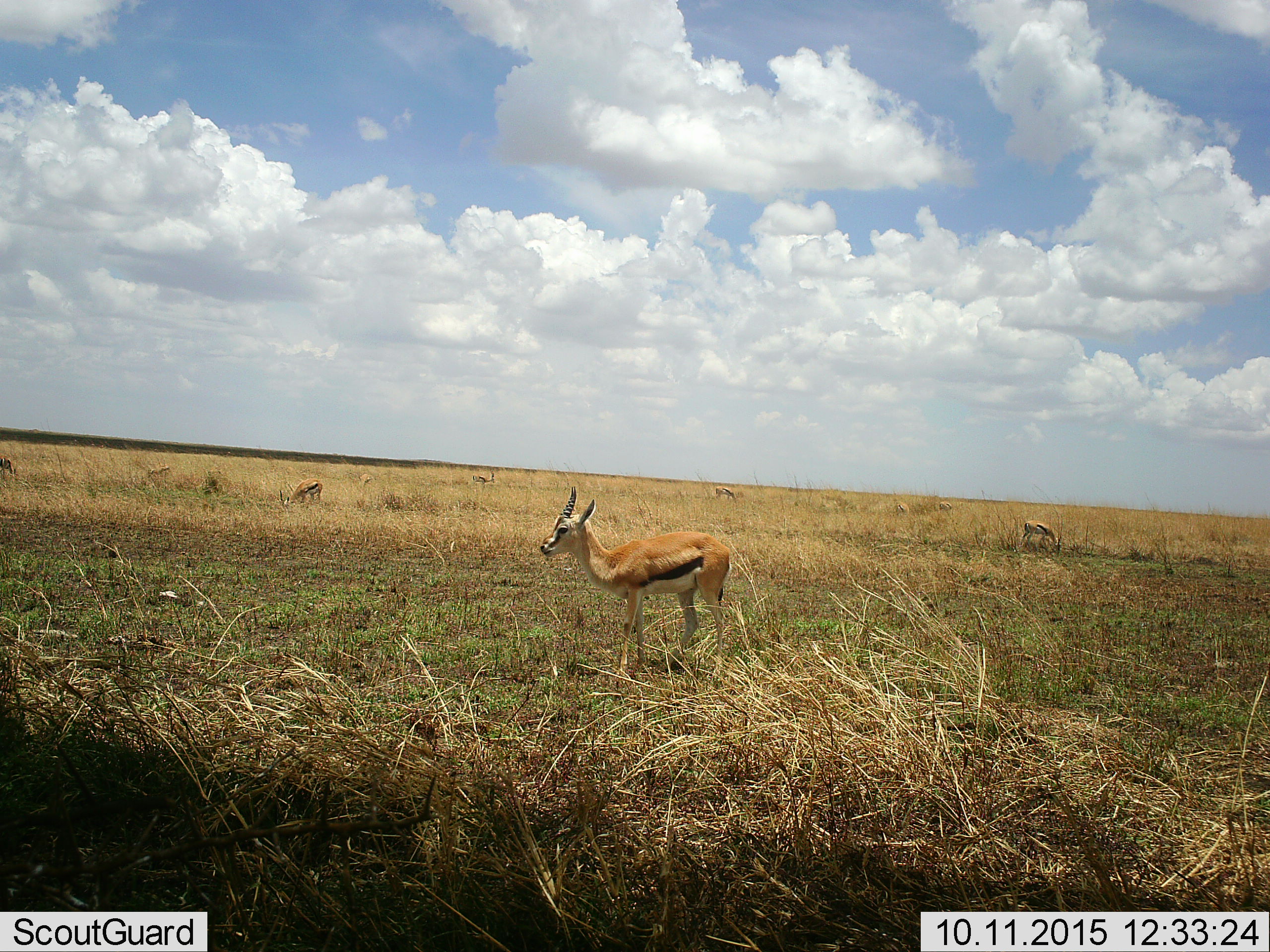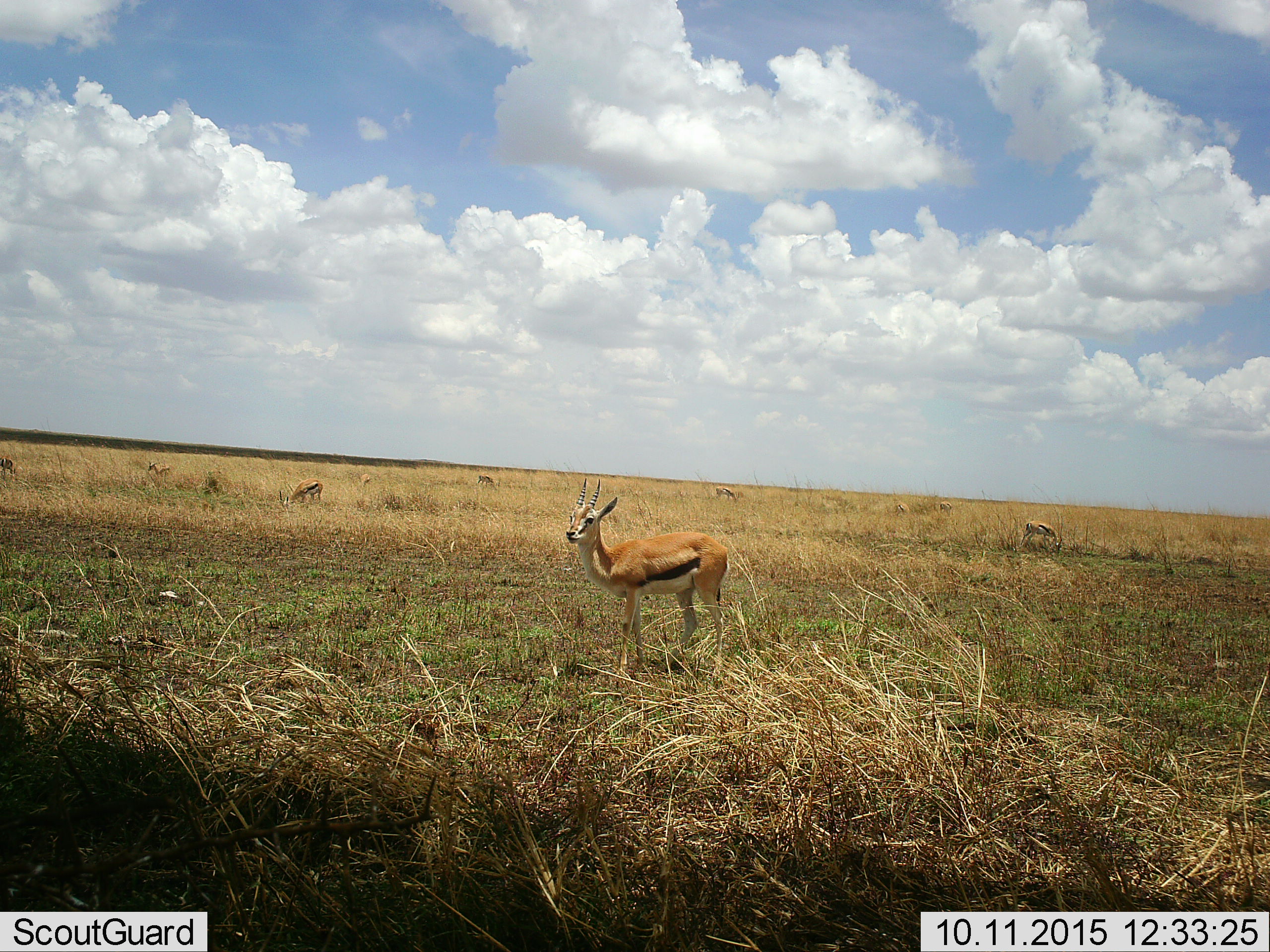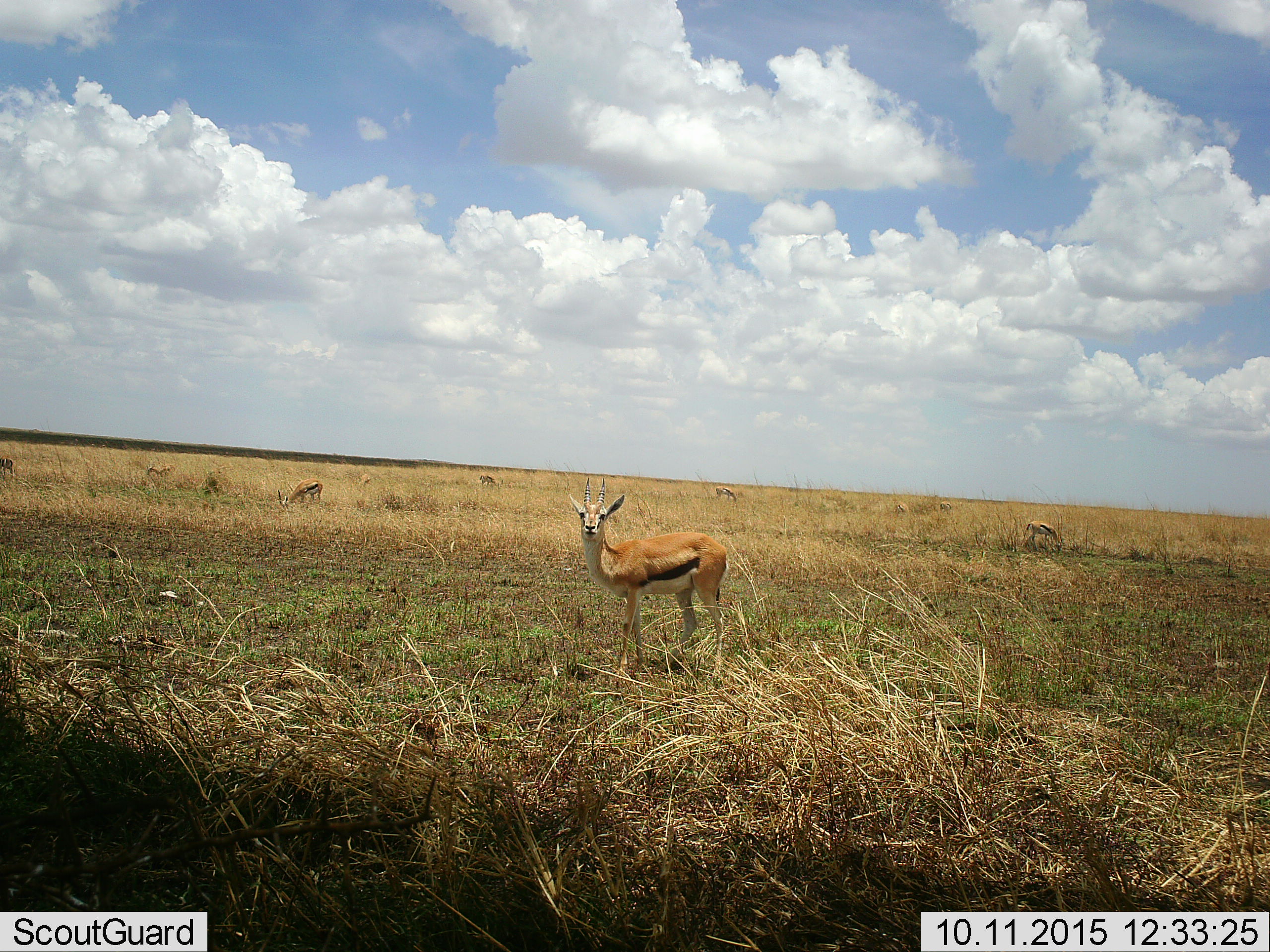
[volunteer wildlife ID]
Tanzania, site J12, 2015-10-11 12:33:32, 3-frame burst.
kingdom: Animalia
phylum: Chordata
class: Mammalia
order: Artiodactyla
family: Bovidae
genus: Eudorcas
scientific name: Eudorcas thomsonii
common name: thomson's gazelle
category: gazellethomsons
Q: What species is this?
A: Gazellethomsons (thomson's gazelle) (Eudorcas thomsonii).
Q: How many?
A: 10.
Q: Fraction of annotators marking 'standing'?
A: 100%.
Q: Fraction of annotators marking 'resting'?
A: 0%.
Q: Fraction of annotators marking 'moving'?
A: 27%.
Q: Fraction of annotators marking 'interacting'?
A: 0%.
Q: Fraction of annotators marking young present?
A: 0%.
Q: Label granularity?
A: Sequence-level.